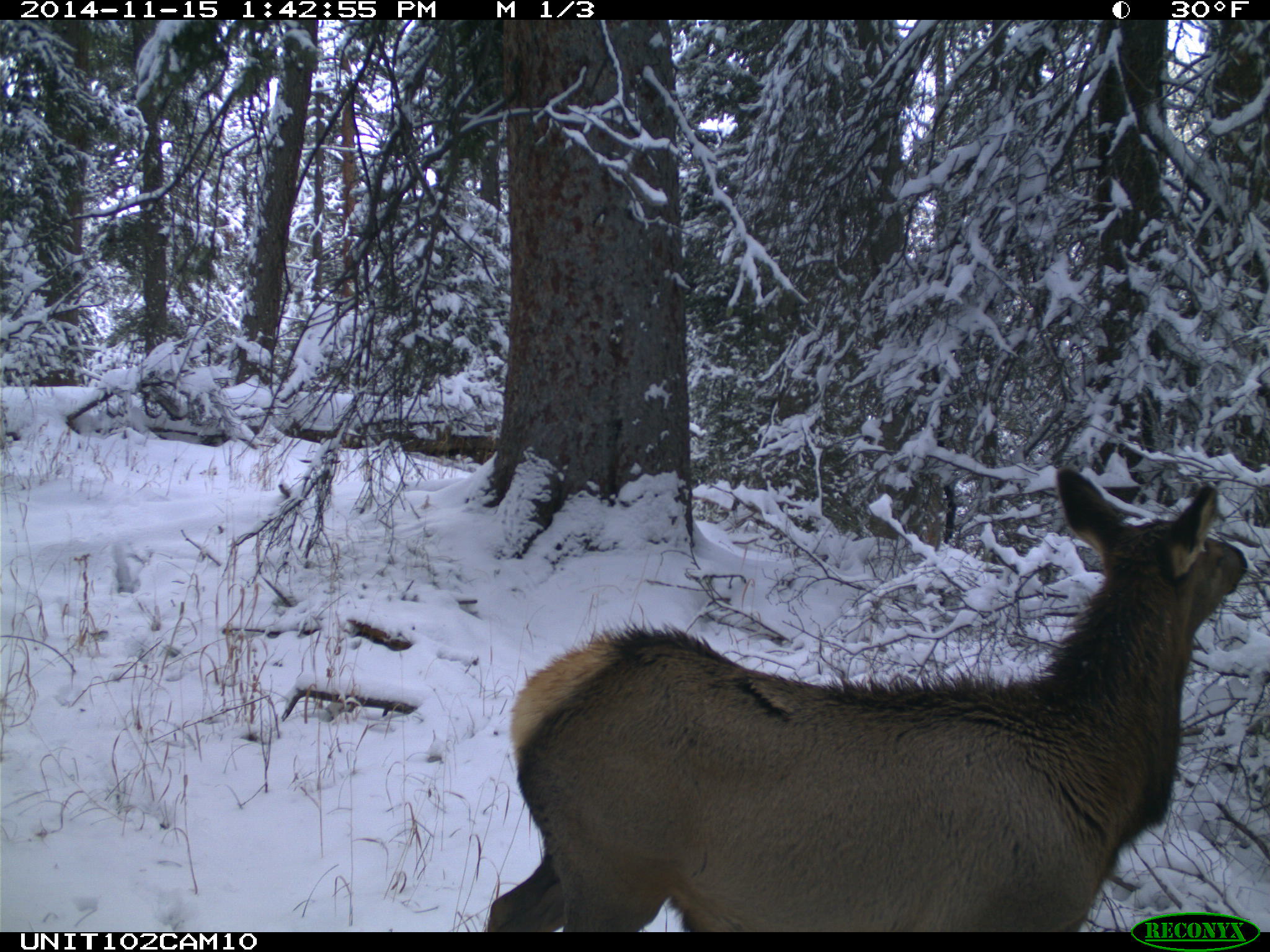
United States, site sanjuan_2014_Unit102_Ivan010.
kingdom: Animalia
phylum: Chordata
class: Mammalia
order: Artiodactyla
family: Cervidae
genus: Cervus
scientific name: Cervus elaphus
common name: red deer